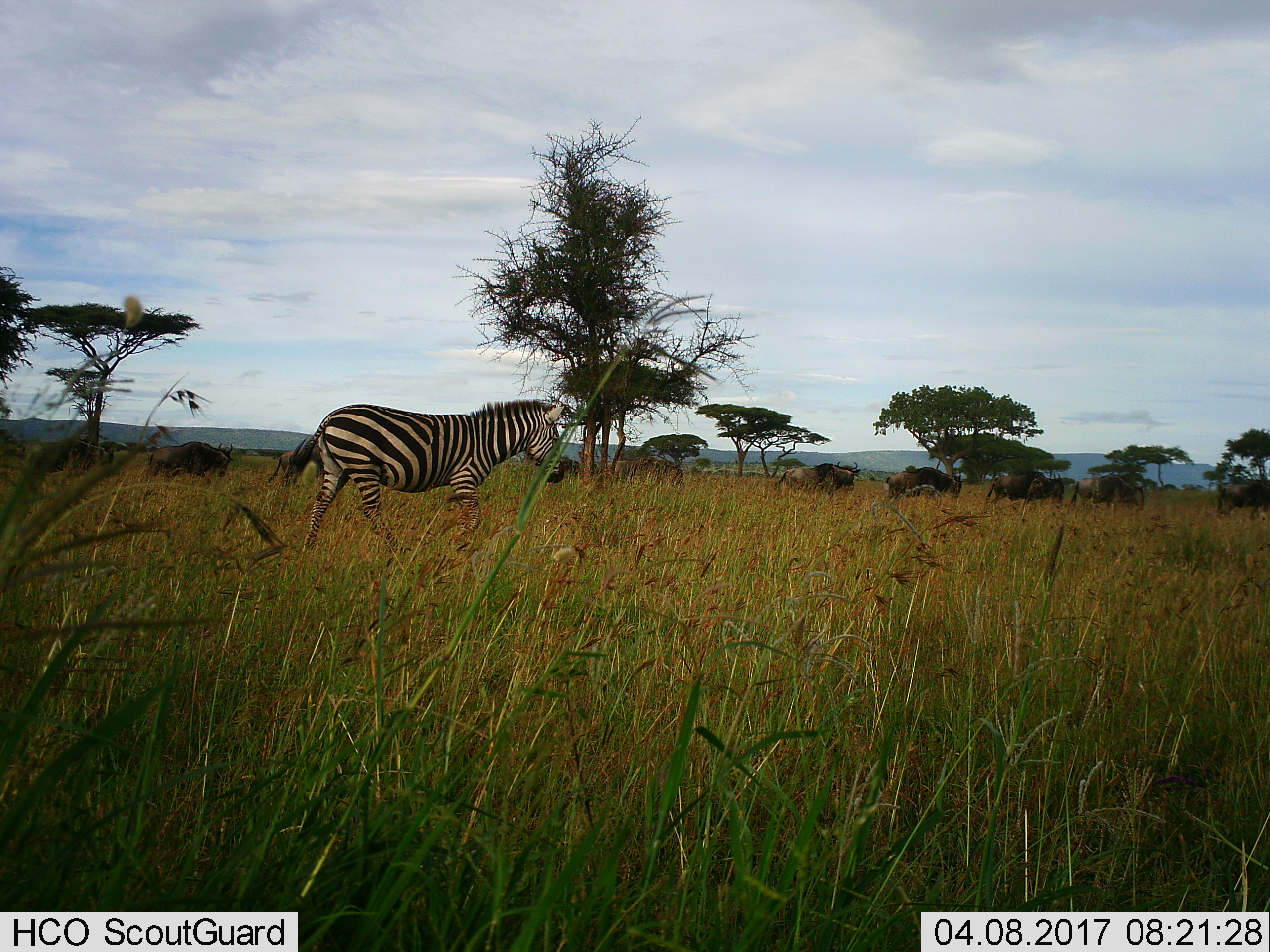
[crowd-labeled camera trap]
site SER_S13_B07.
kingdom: Animalia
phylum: Chordata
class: Mammalia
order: Artiodactyla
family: Bovidae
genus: Connochaetes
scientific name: Connochaetes taurinus taurinus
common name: blue wildebeest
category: wildebeestblue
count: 8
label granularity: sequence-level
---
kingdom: Animalia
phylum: Chordata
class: Mammalia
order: Perissodactyla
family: Equidae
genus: Equus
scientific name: Equus quagga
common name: plains zebra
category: zebraplains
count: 1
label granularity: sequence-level